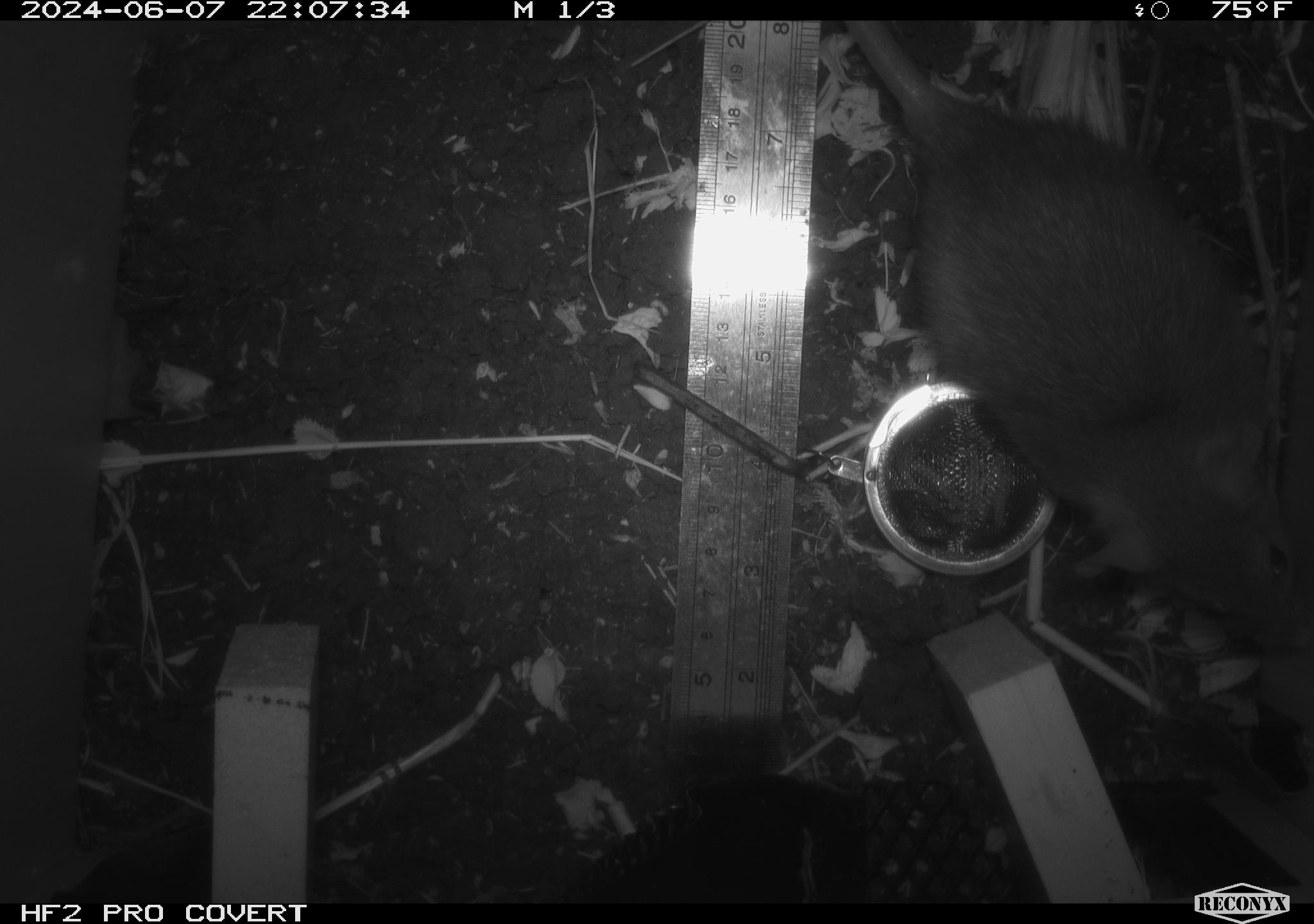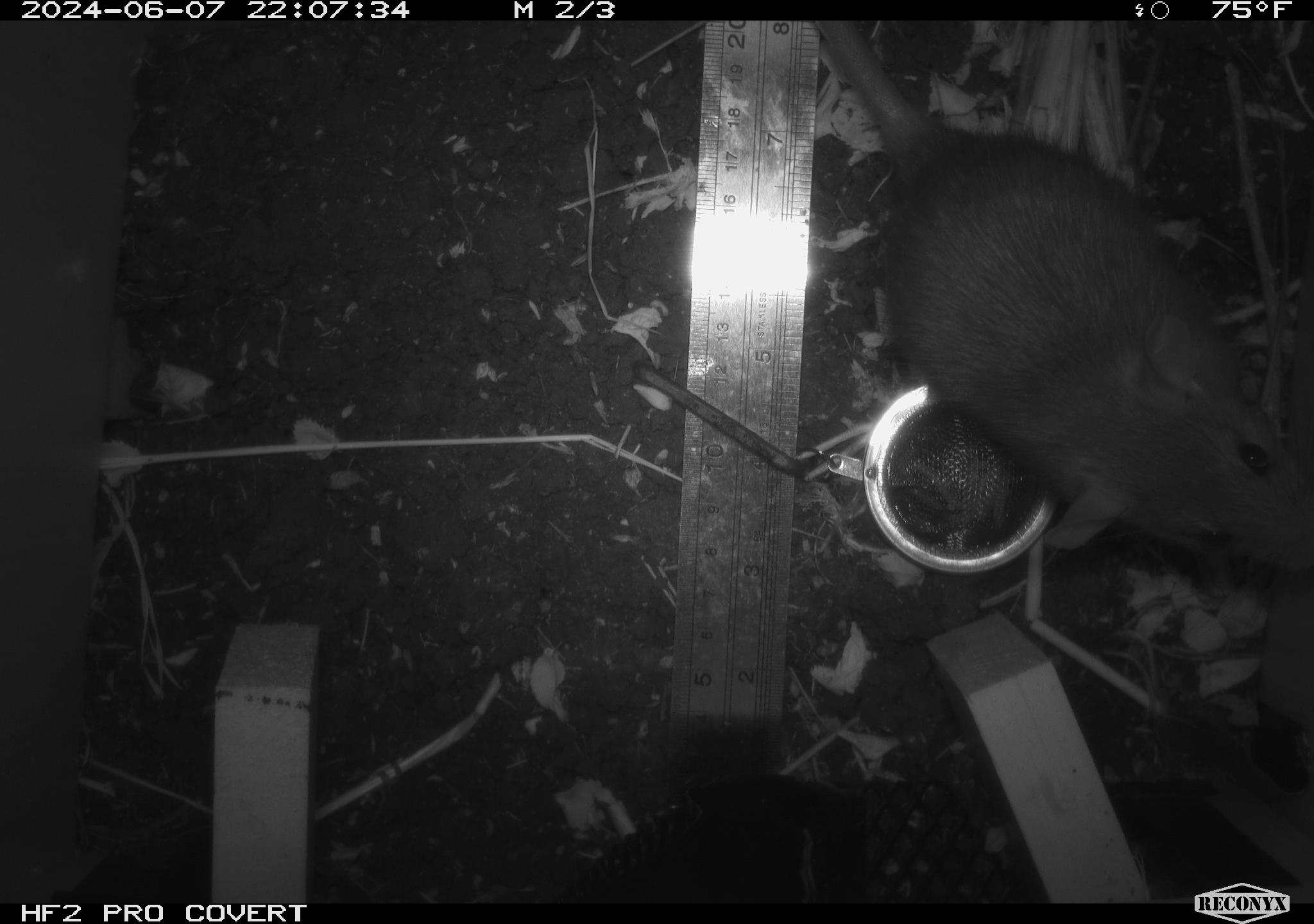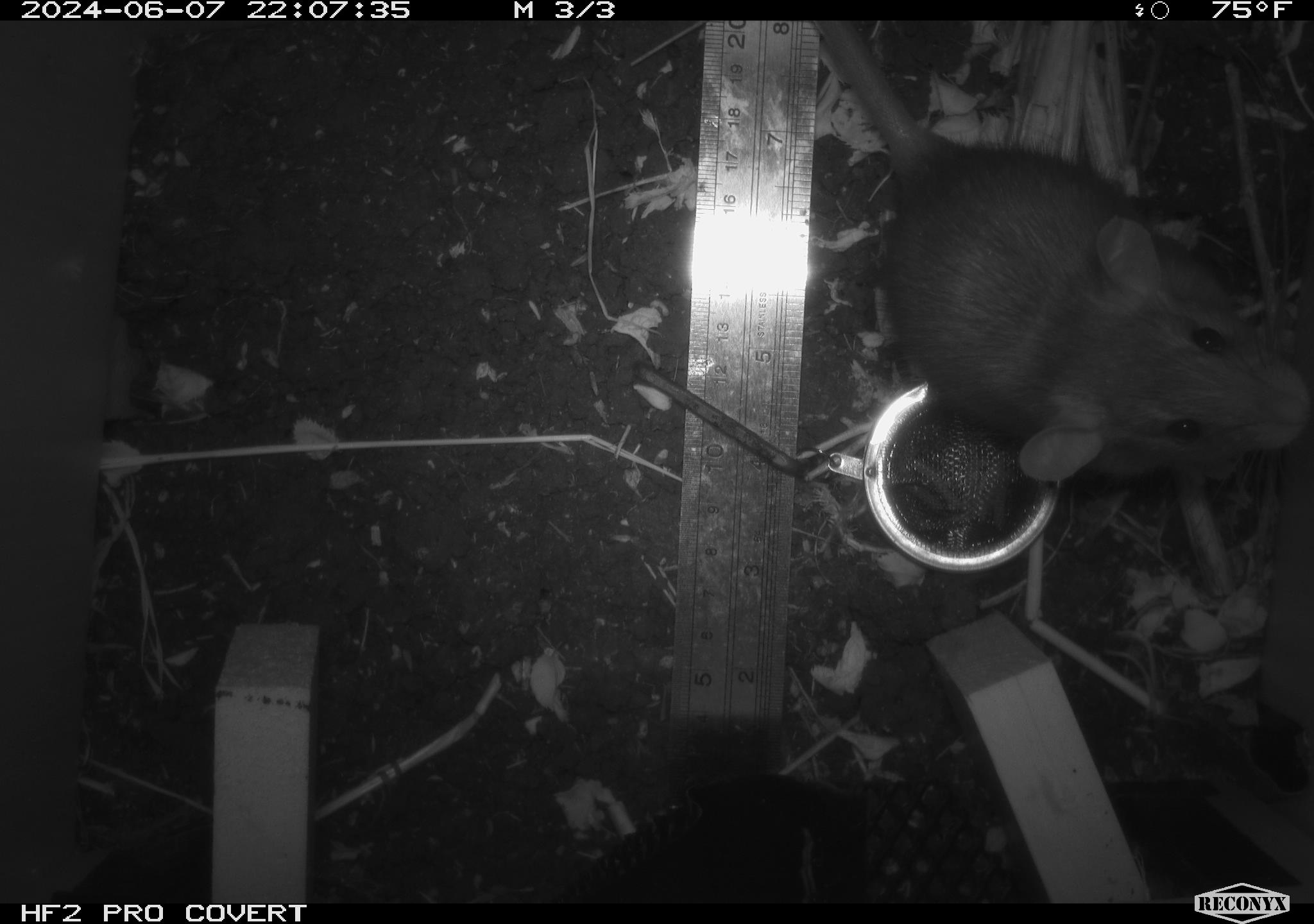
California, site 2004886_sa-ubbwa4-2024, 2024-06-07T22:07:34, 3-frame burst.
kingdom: Animalia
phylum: Chordata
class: Mammalia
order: Rodentia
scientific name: Rodentia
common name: woodrat or rat or mouse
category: woodrat or rat or mouse species